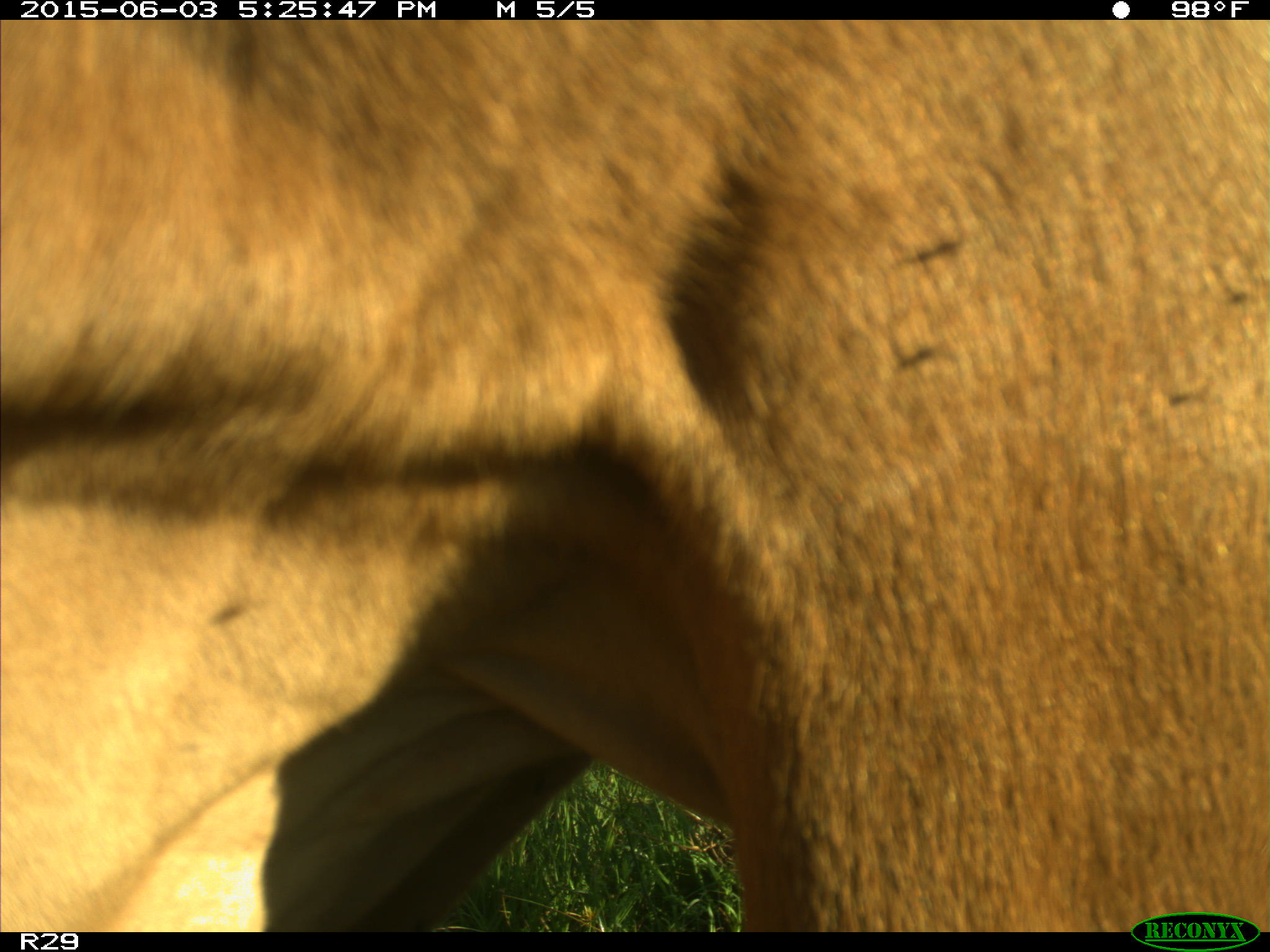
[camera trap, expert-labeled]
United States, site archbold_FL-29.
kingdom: Animalia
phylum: Chordata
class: Mammalia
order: Artiodactyla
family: Bovidae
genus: Bos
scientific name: Bos taurus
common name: domestic cow